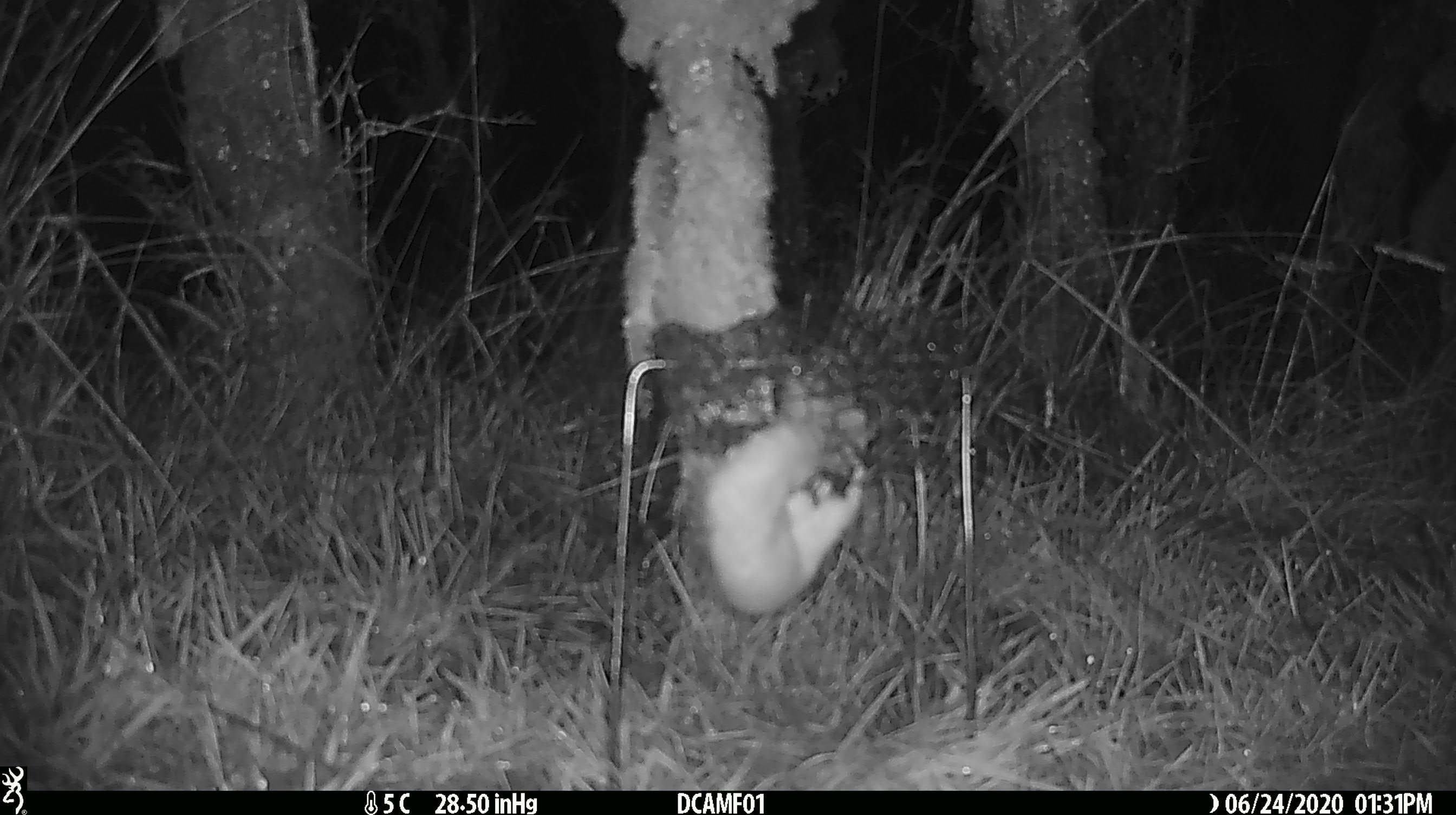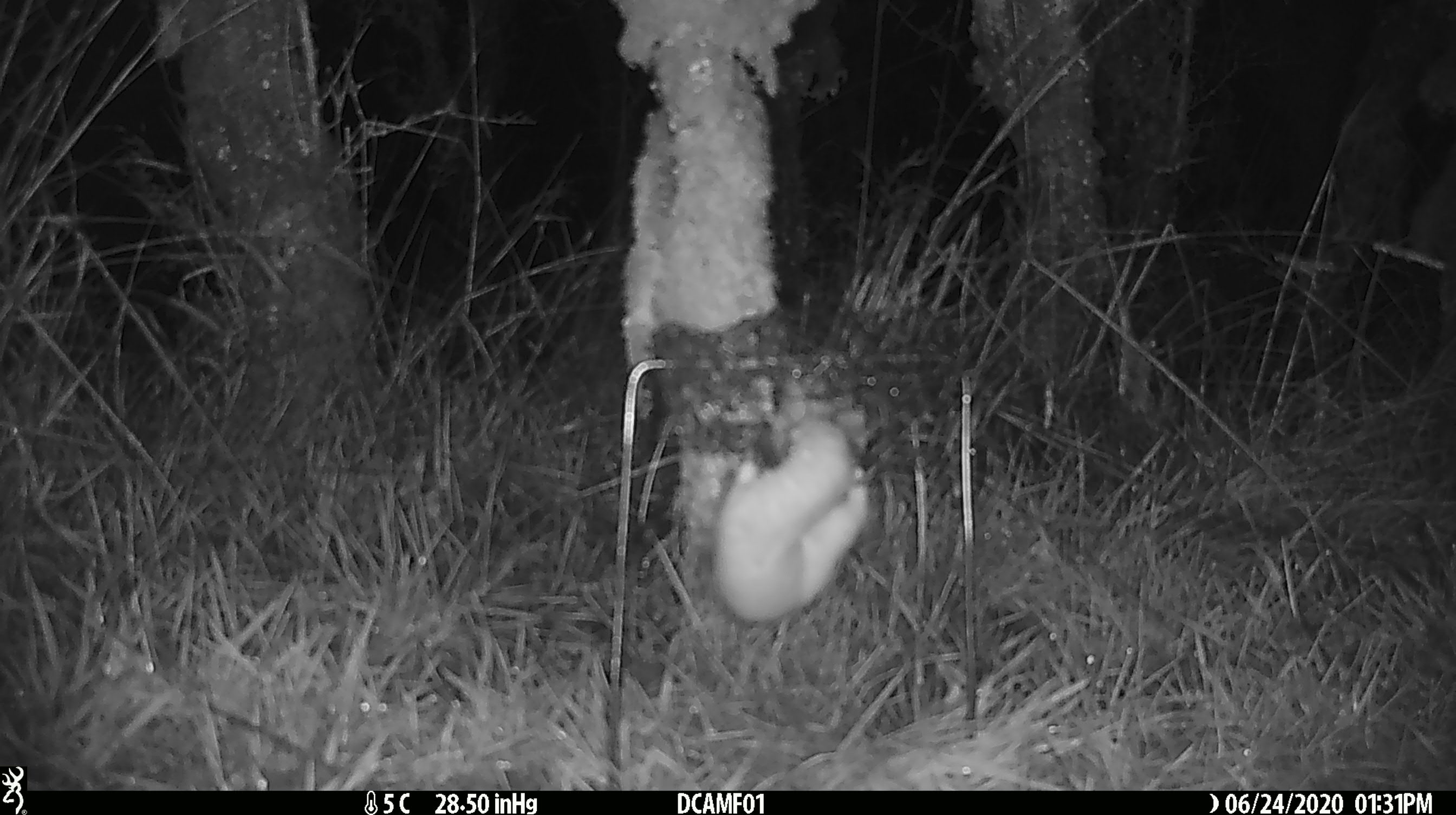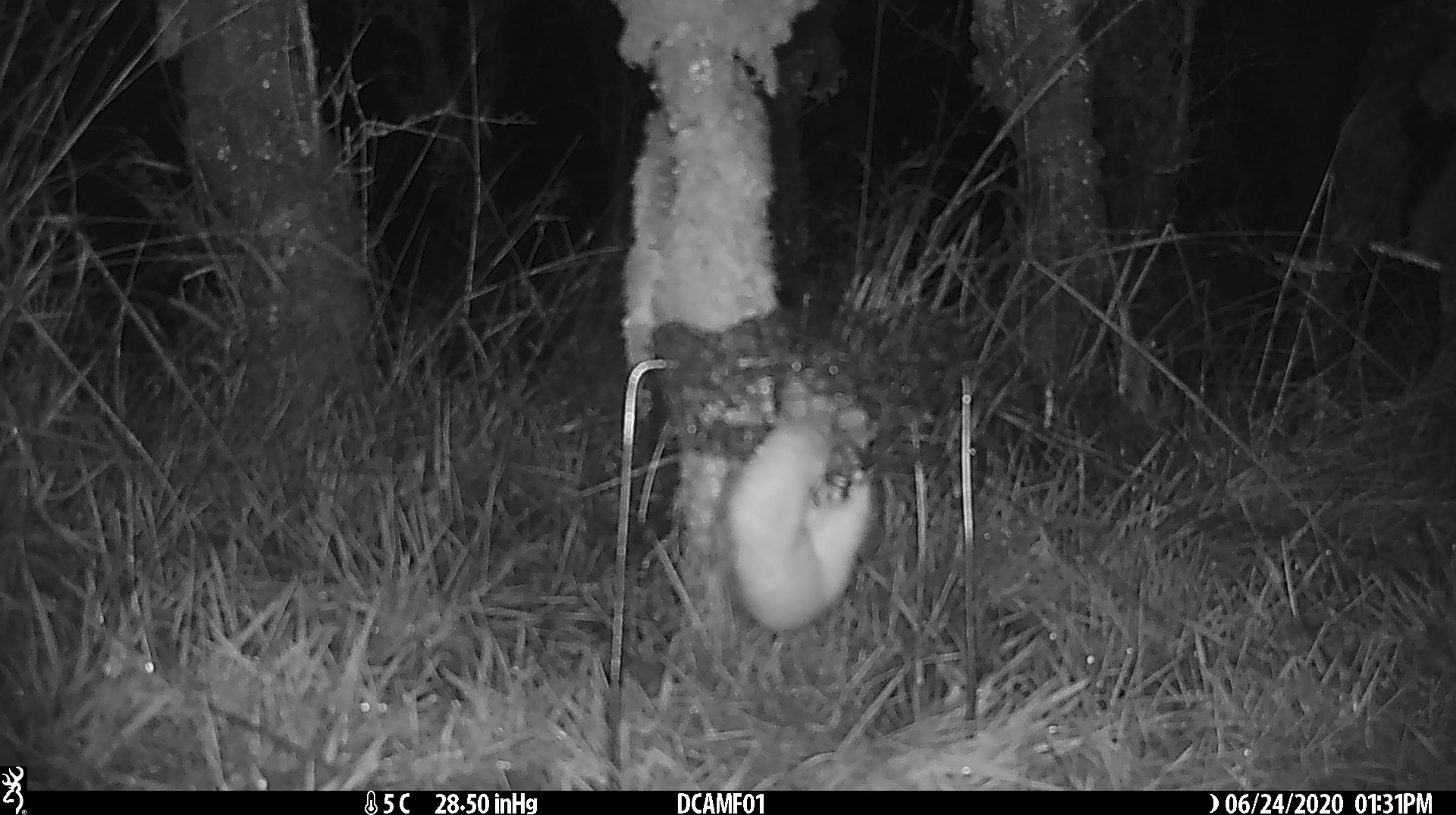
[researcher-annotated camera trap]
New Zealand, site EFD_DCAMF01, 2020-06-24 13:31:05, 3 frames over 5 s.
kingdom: Animalia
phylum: Chordata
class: Mammalia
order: Carnivora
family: Mustelidae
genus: Mustela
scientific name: Mustela nivalis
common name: least weasel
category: weasel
Weasel (least weasel) (Mustela nivalis).